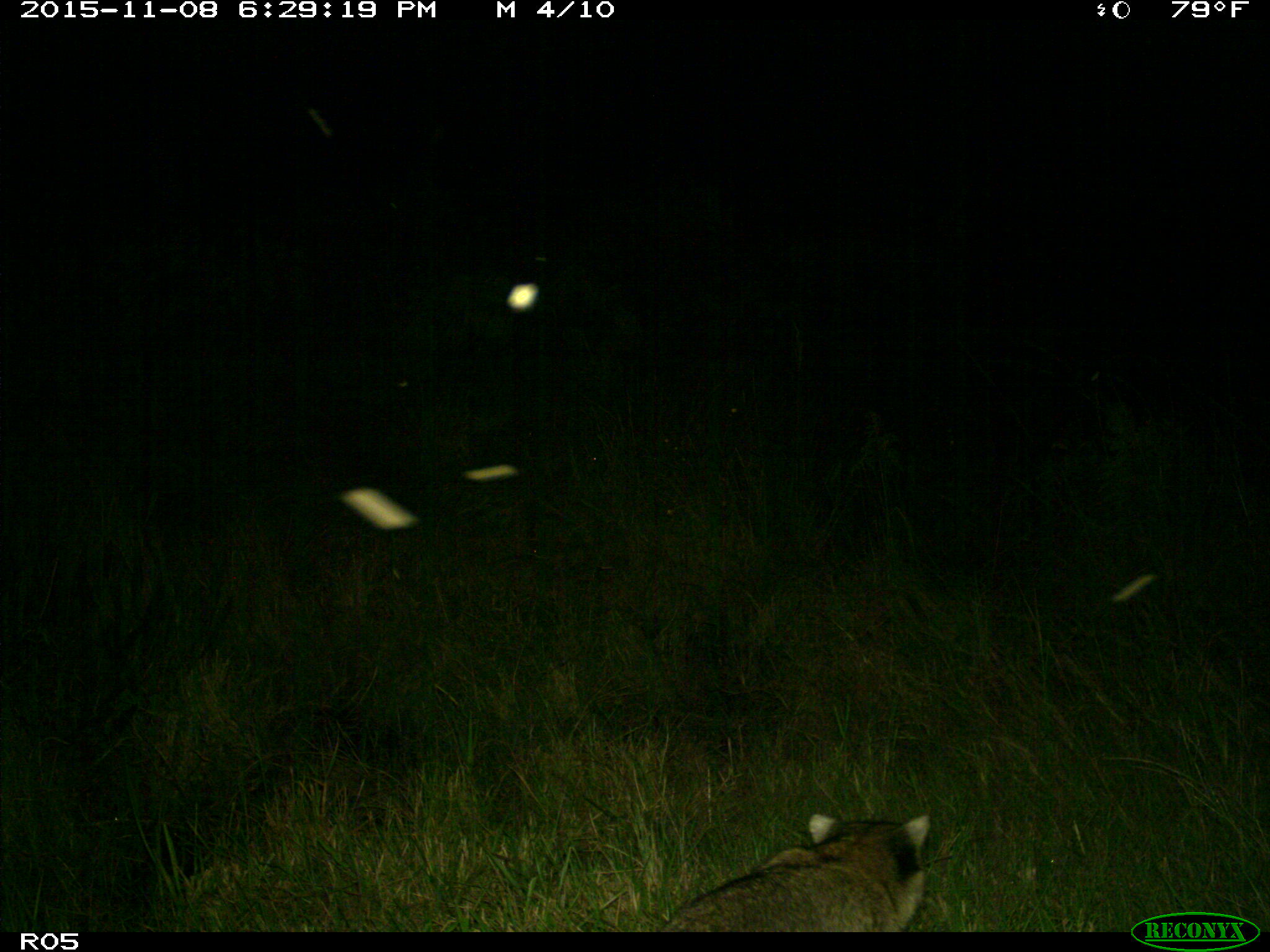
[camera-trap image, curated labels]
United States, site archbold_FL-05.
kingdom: Animalia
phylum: Chordata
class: Mammalia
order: Carnivora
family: Procyonidae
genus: Procyon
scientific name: Procyon lotor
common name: common raccoon